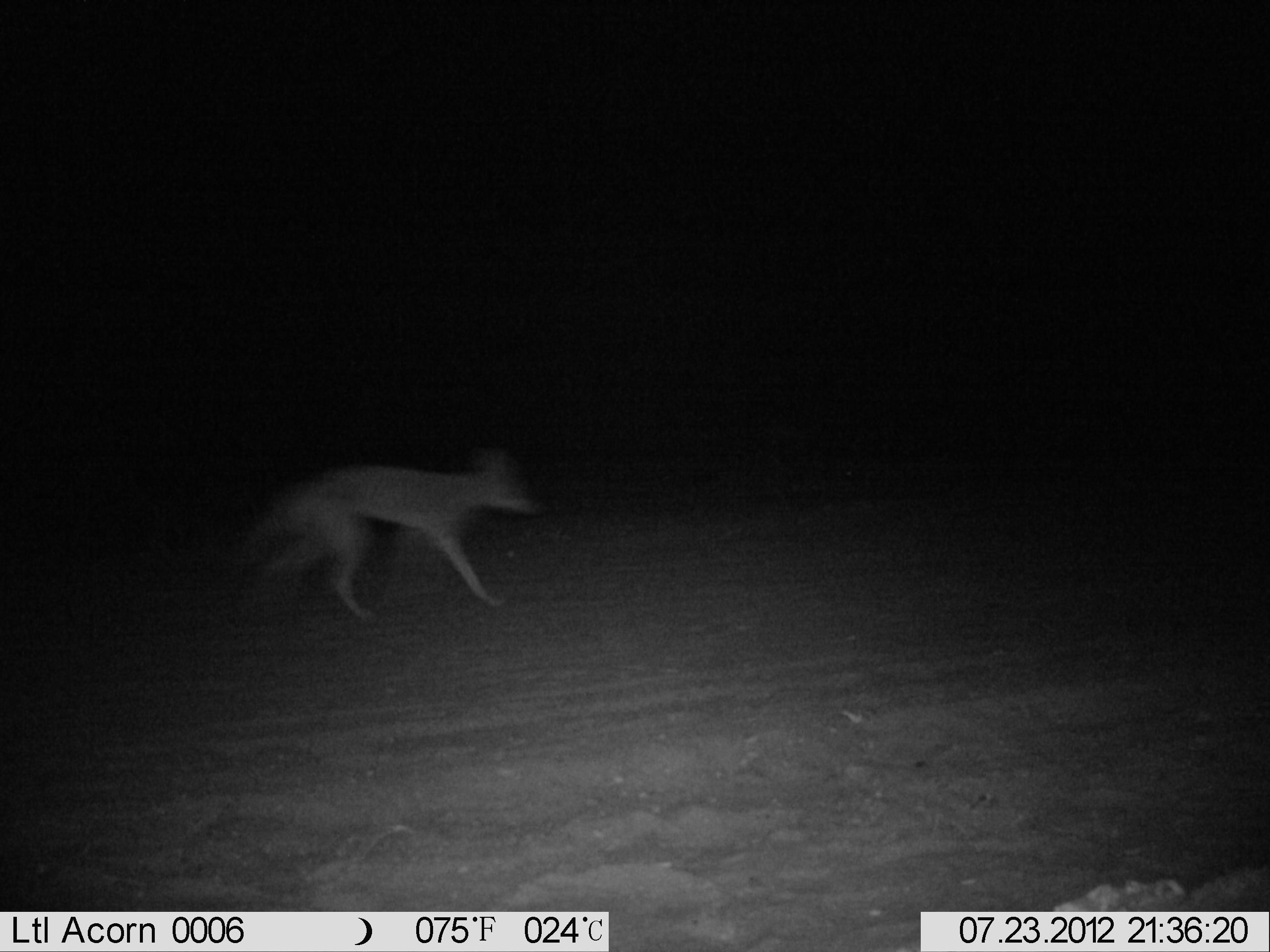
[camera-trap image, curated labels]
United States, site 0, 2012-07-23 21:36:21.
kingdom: Animalia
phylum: Chordata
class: Mammalia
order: Carnivora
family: Canidae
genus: Canis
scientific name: Canis latrans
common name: coyote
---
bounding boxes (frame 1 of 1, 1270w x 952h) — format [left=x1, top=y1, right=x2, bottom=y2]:
coyote: [left=216, top=420, right=548, bottom=635]